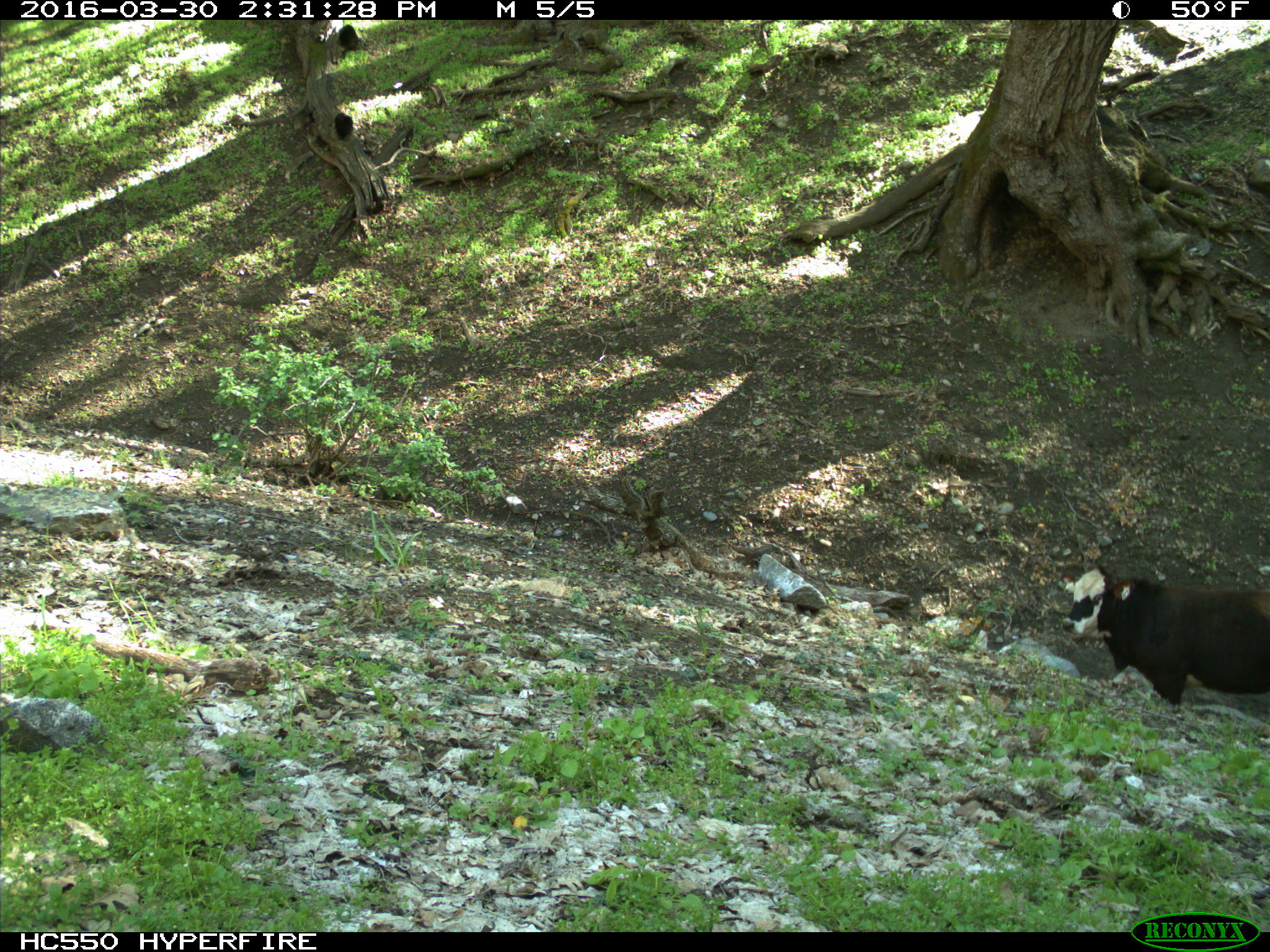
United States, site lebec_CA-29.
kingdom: Animalia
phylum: Chordata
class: Mammalia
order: Artiodactyla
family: Bovidae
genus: Bos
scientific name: Bos taurus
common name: domestic cow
Bos taurus (domestic cow).